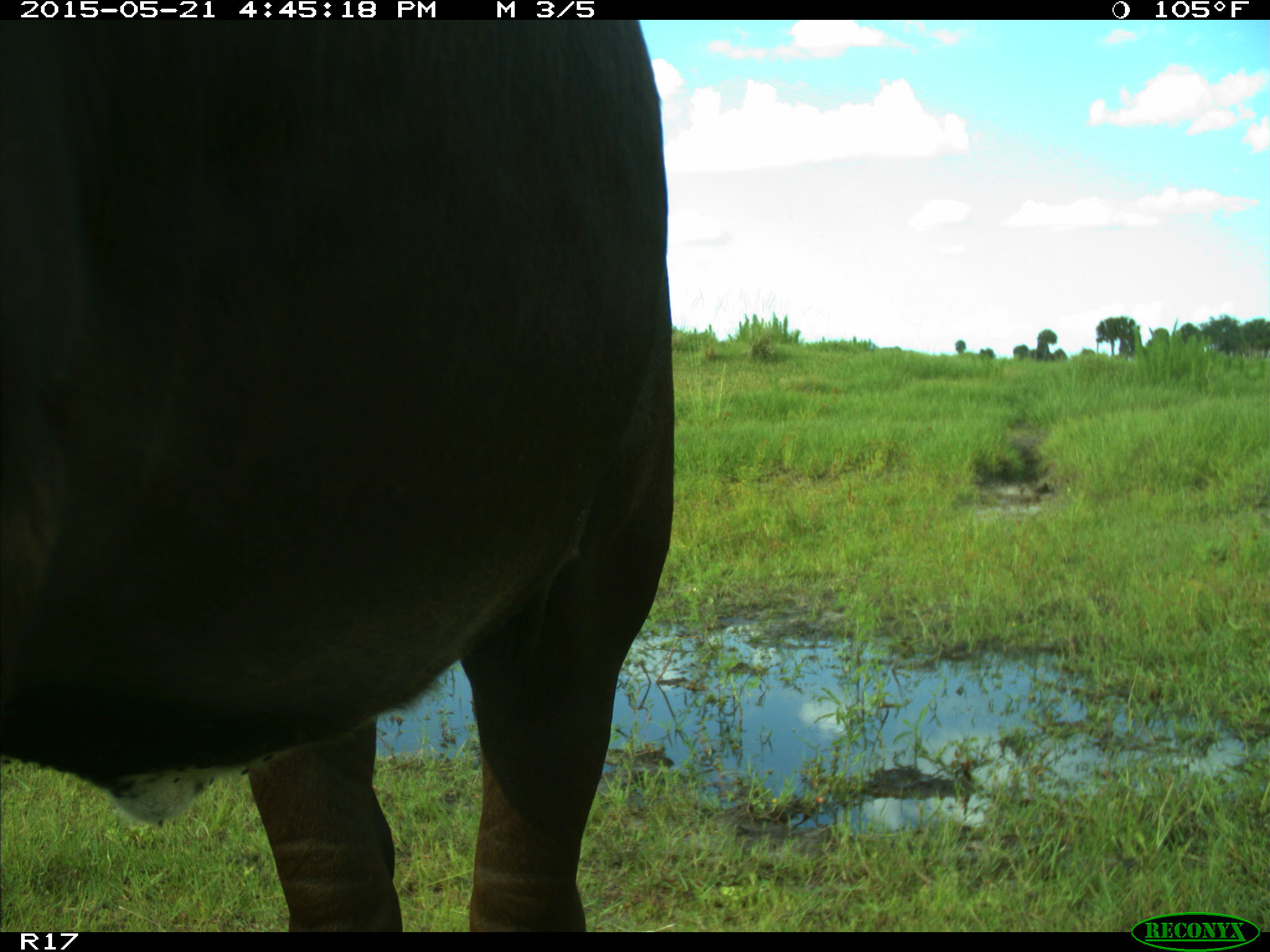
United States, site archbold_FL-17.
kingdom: Animalia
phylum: Chordata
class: Mammalia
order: Artiodactyla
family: Bovidae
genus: Bos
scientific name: Bos taurus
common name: domestic cow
Bos taurus (domestic cow).